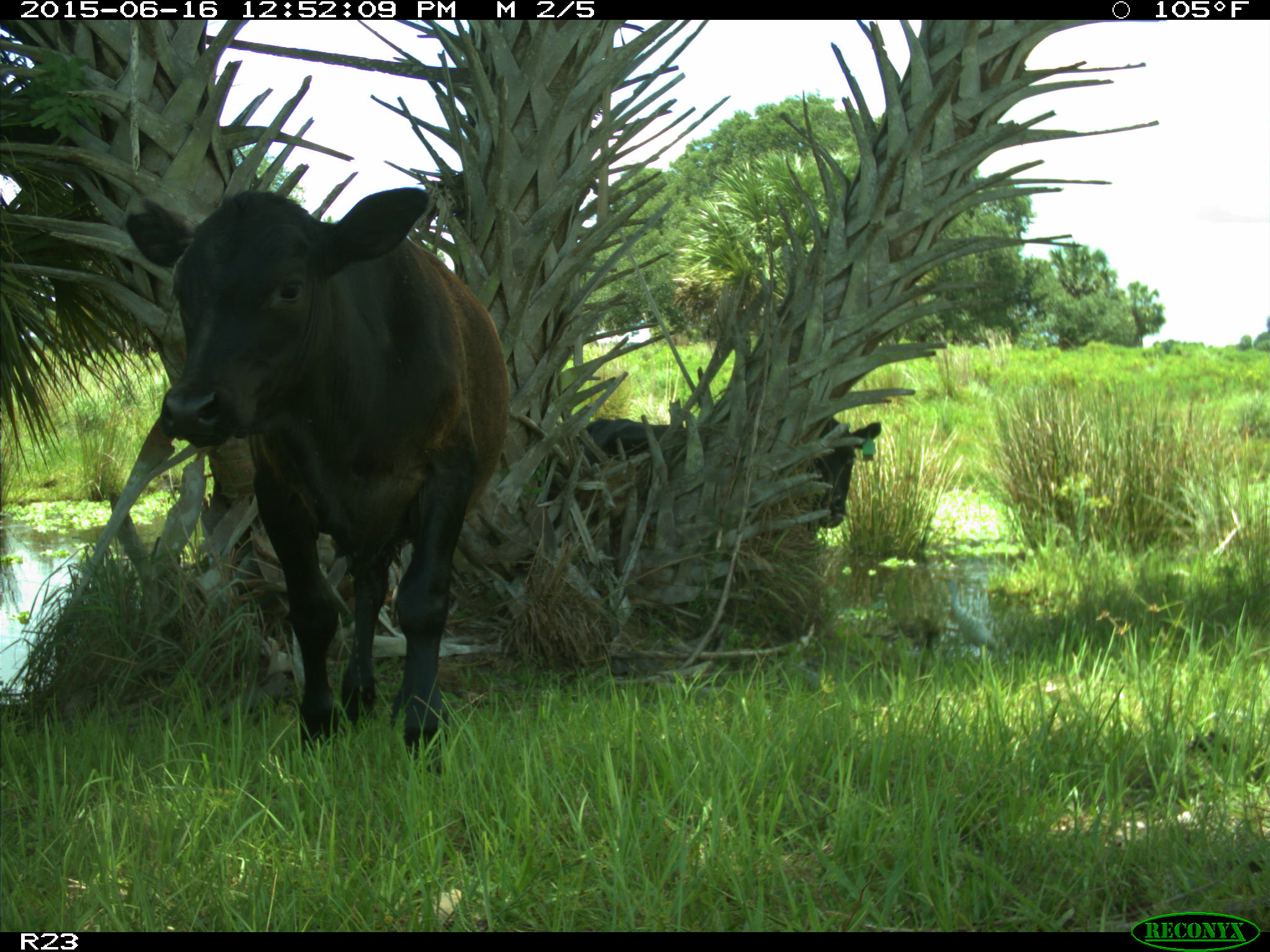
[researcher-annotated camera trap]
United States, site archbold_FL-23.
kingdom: Animalia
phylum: Chordata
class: Mammalia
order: Artiodactyla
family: Bovidae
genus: Bos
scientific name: Bos taurus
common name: domestic cow